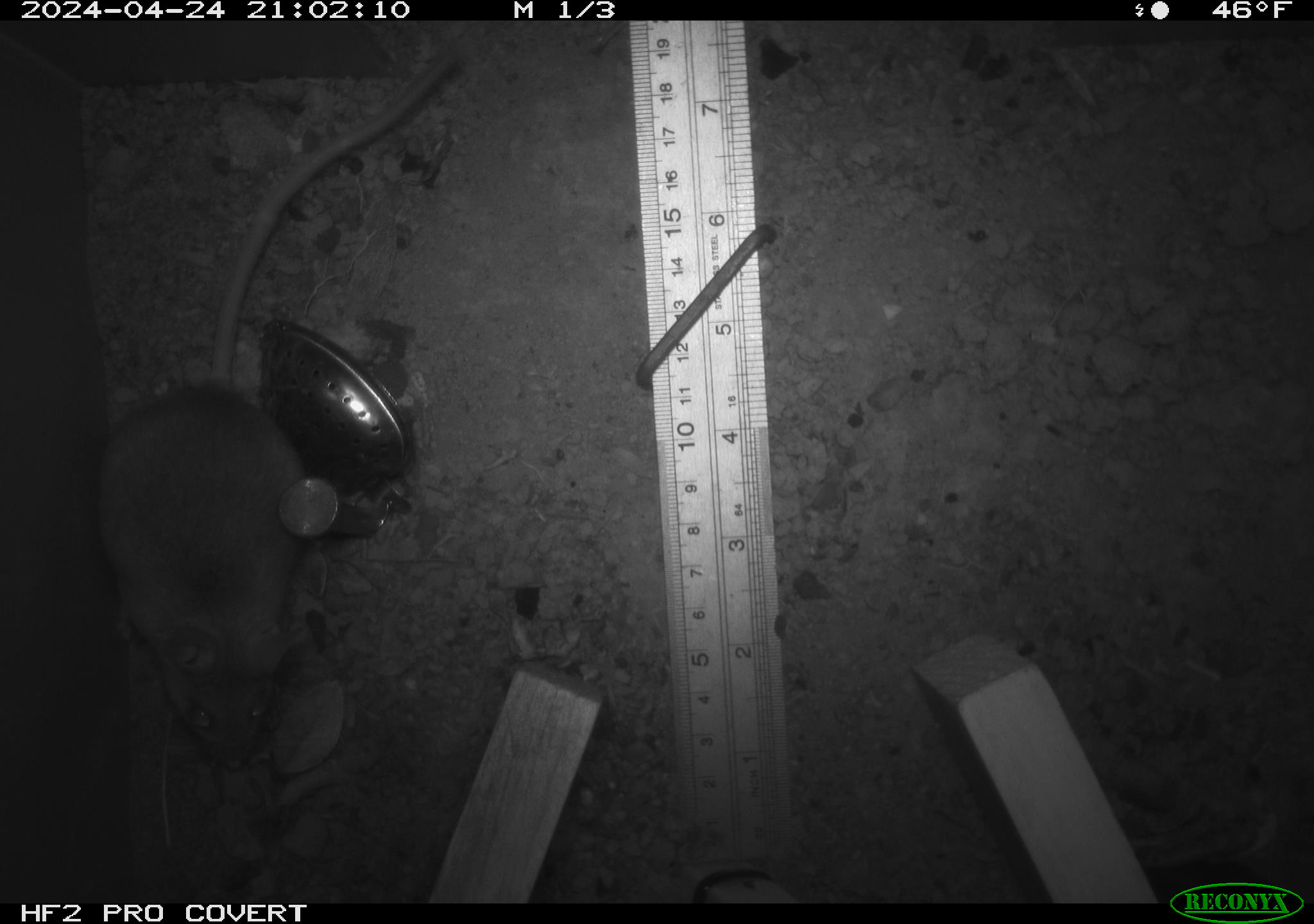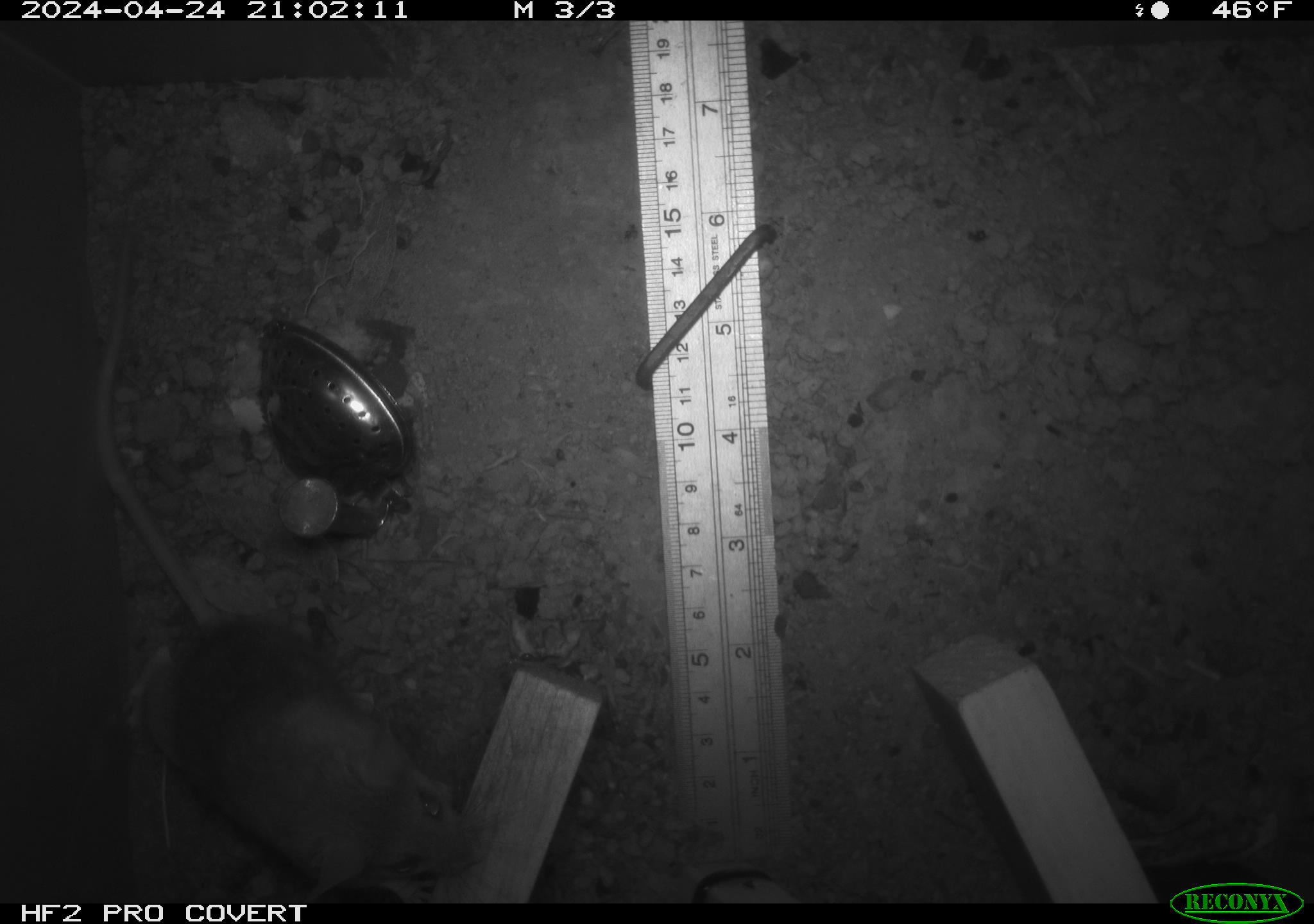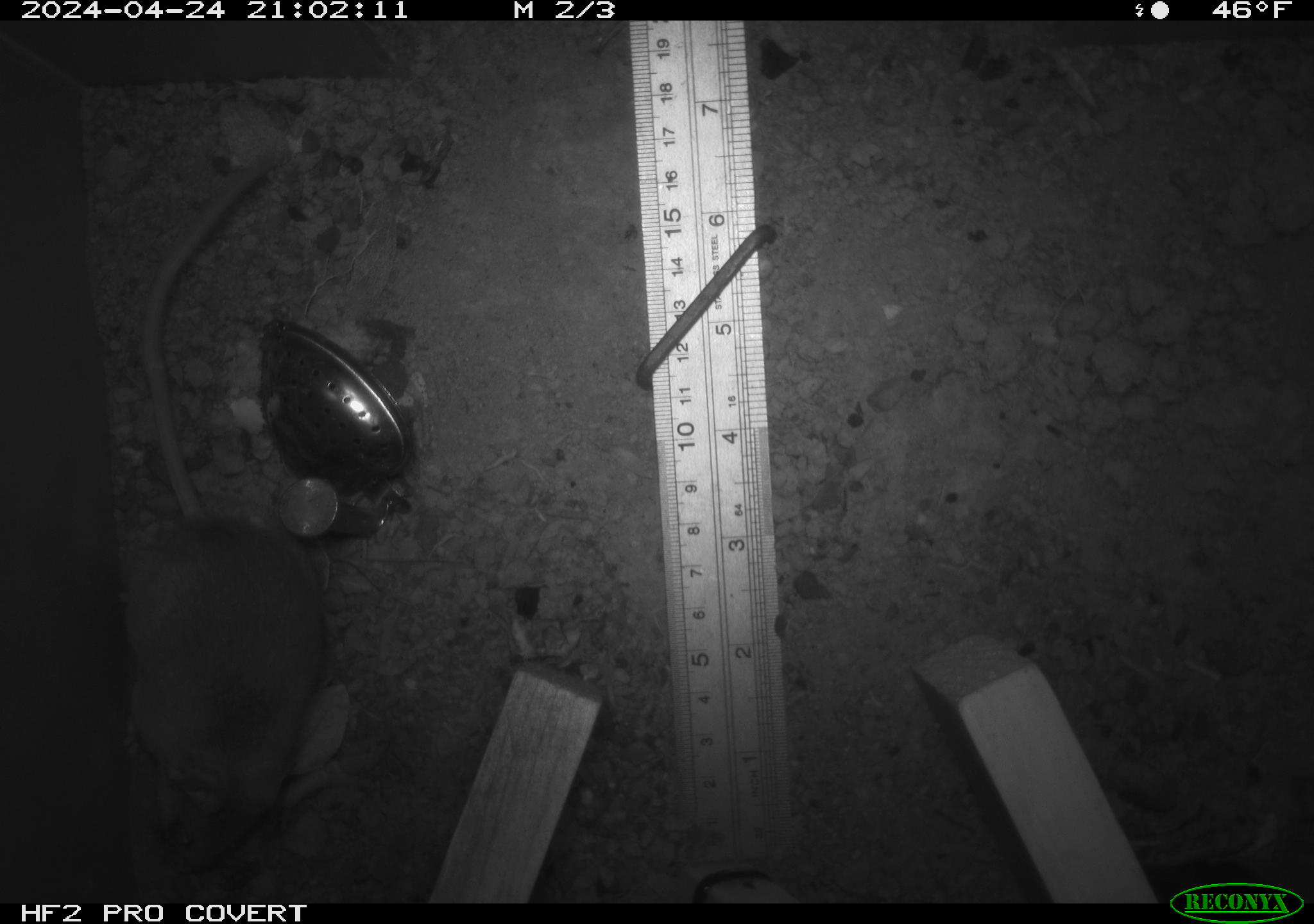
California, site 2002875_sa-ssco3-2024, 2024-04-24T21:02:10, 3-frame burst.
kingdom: Animalia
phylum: Chordata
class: Mammalia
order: Rodentia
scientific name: Rodentia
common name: rodent